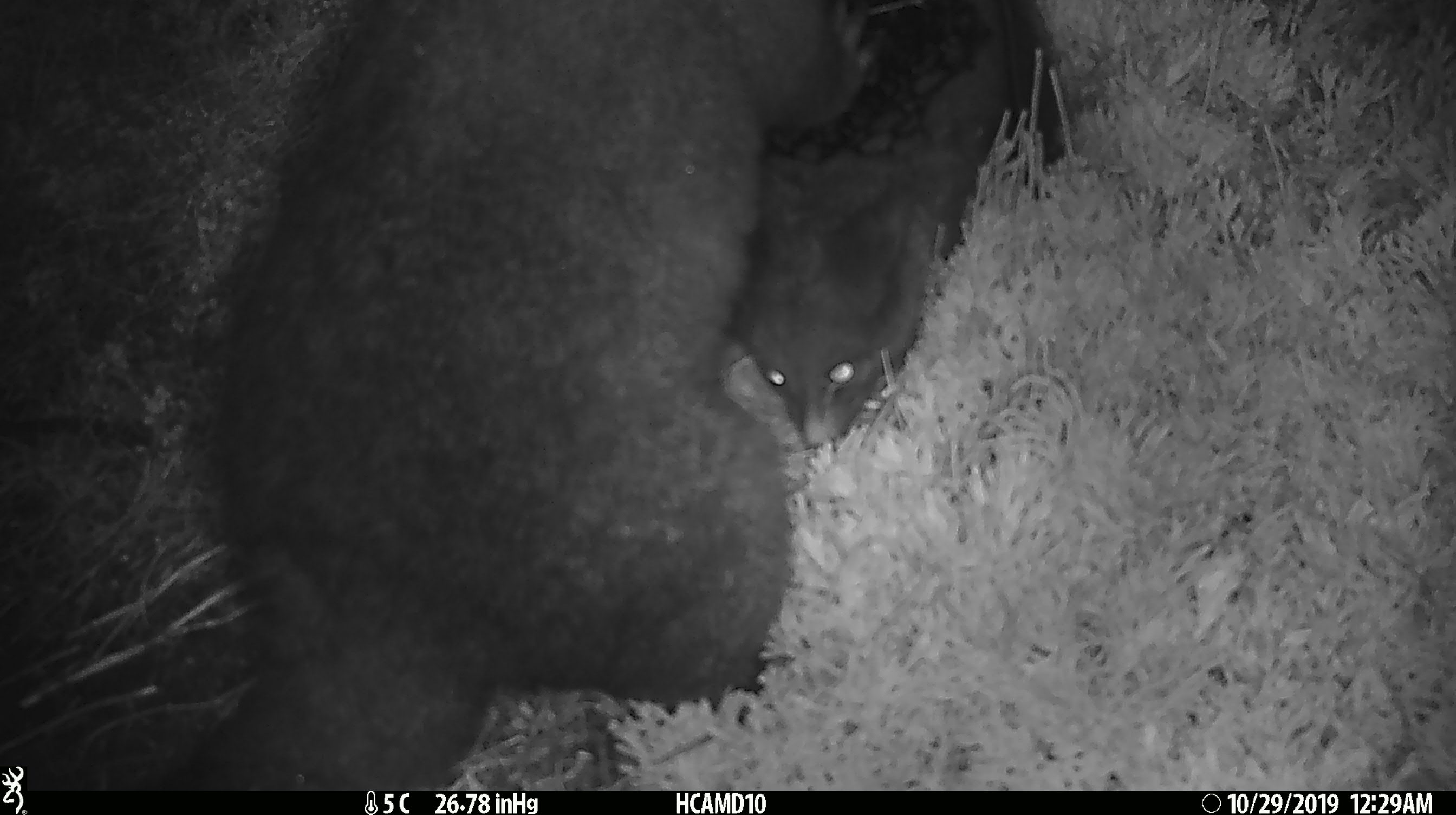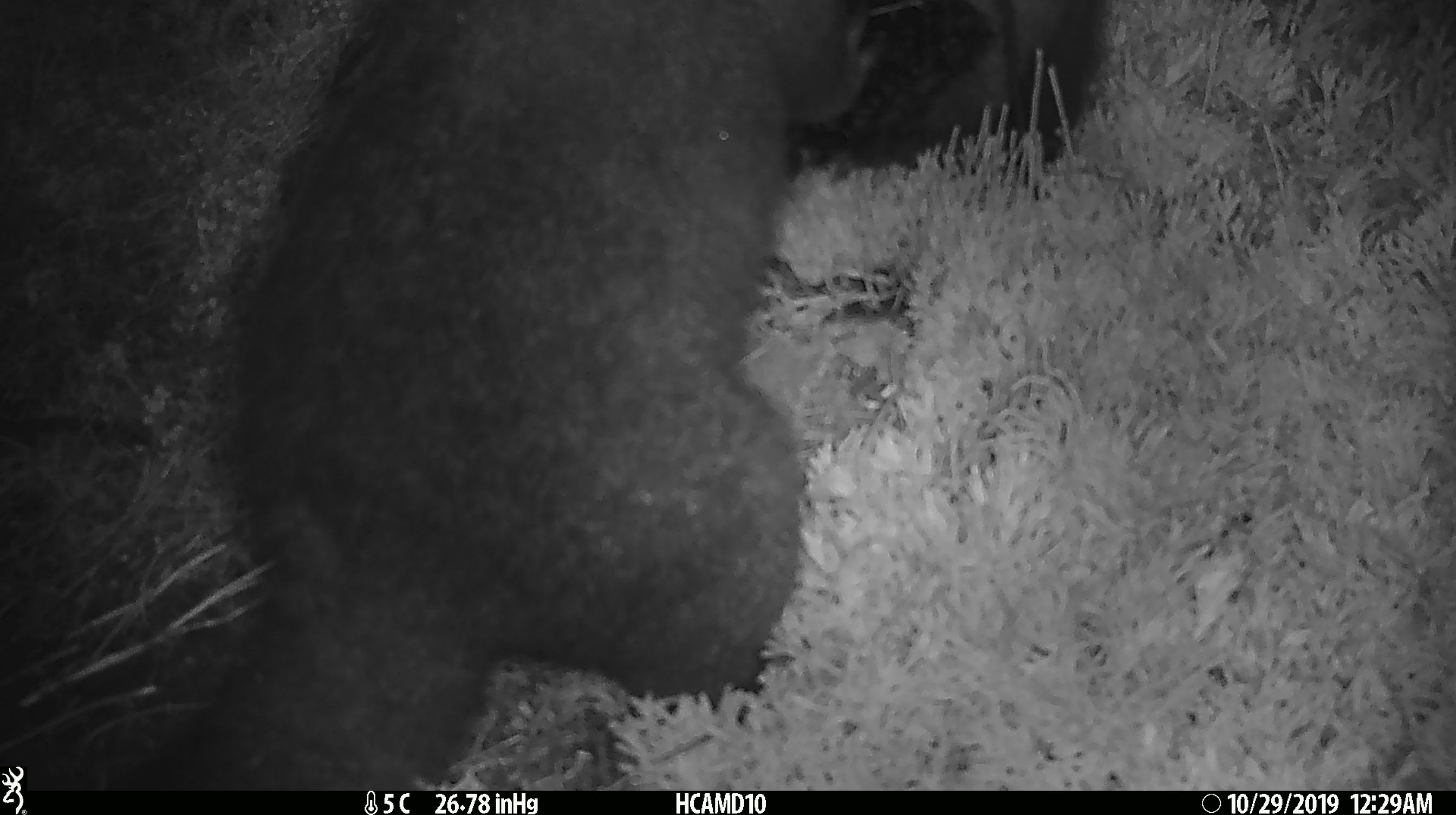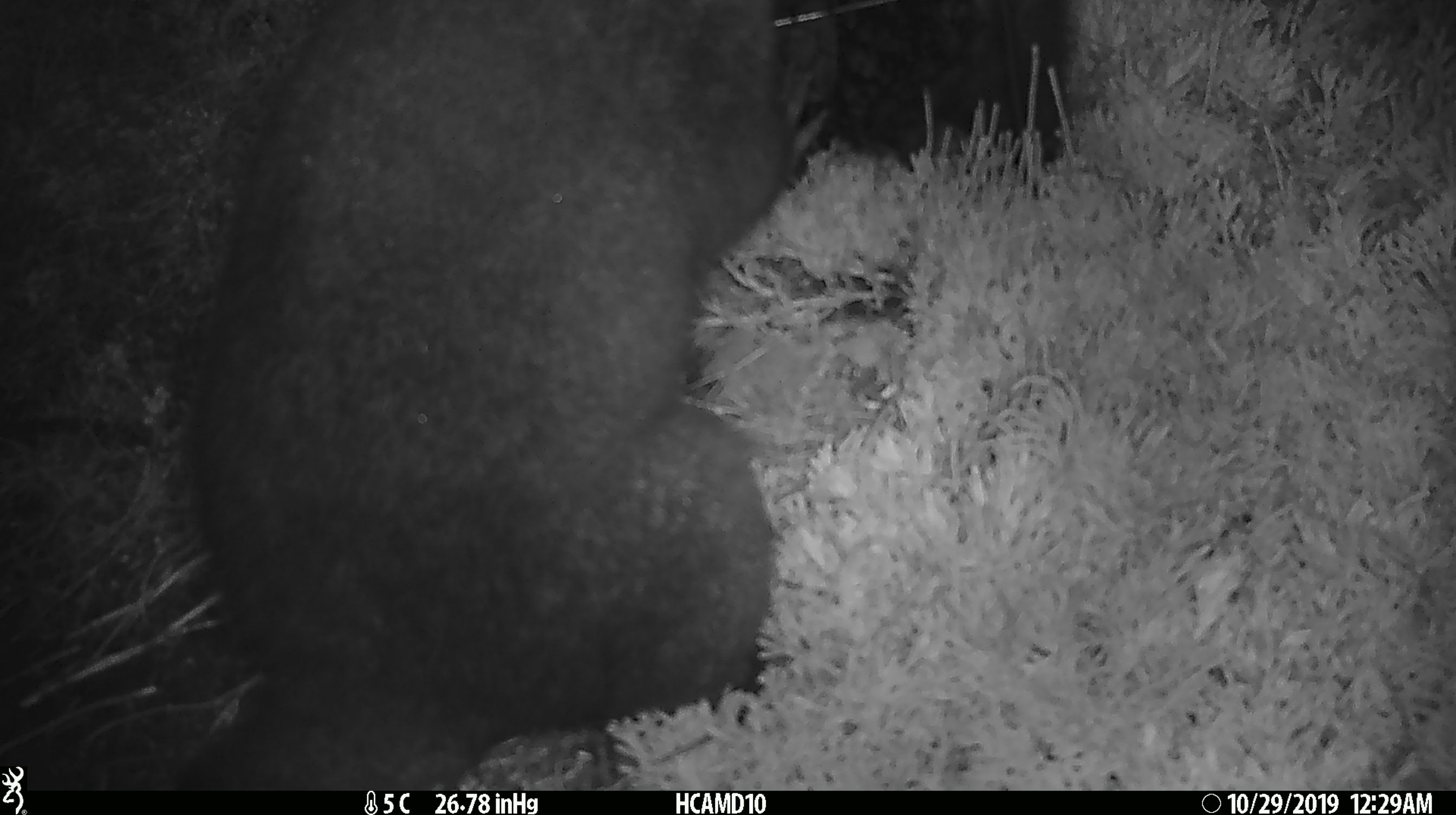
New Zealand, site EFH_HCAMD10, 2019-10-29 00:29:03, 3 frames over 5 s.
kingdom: Animalia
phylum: Chordata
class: Mammalia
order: Diprotodontia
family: Phalangeridae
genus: Trichosurus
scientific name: Trichosurus vulpecula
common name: common brushtail possum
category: possum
Possum (common brushtail possum) (Trichosurus vulpecula).